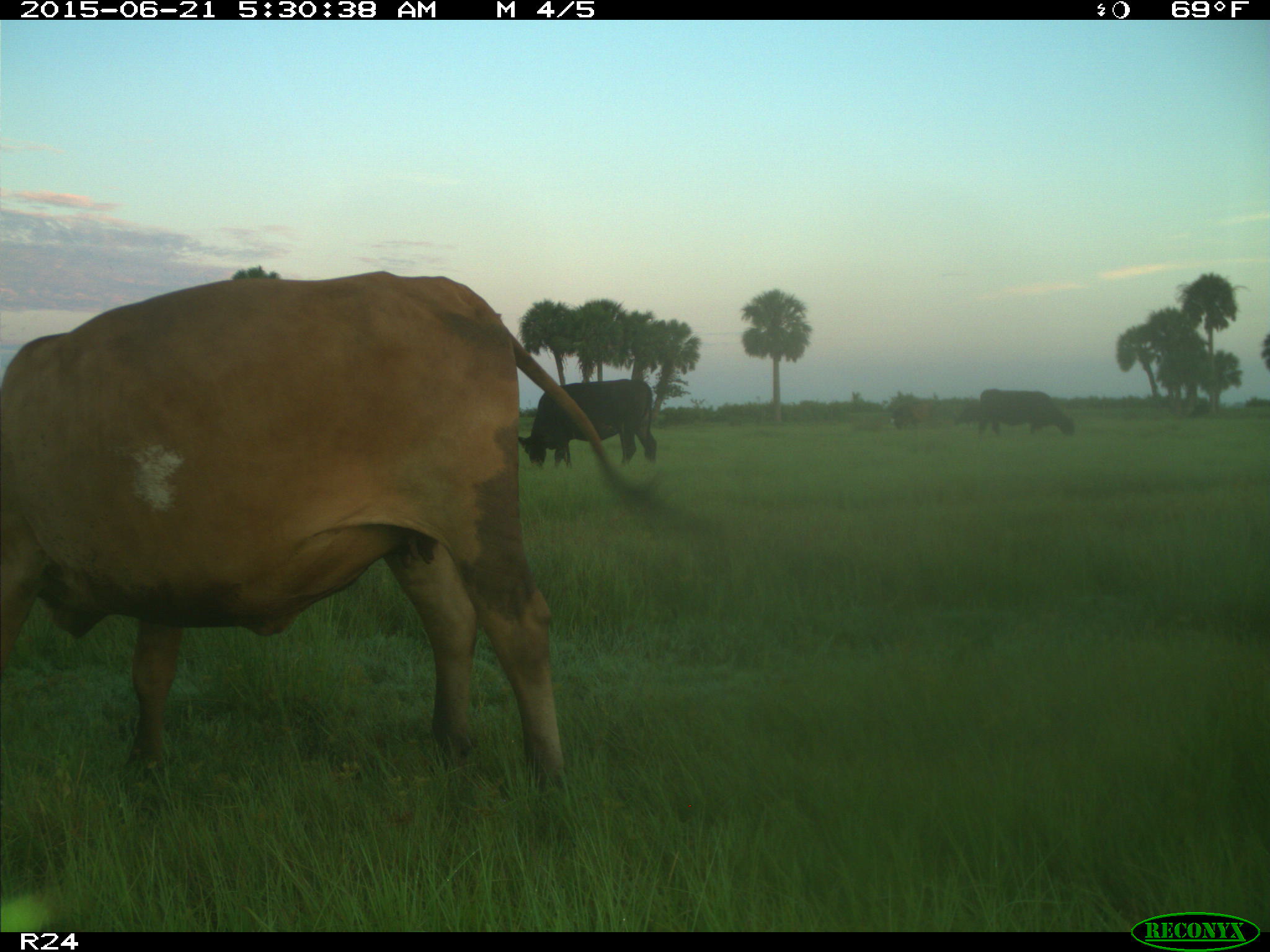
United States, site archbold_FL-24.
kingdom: Animalia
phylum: Chordata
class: Mammalia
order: Artiodactyla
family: Bovidae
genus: Bos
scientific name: Bos taurus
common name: domestic cow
Bos taurus (domestic cow).